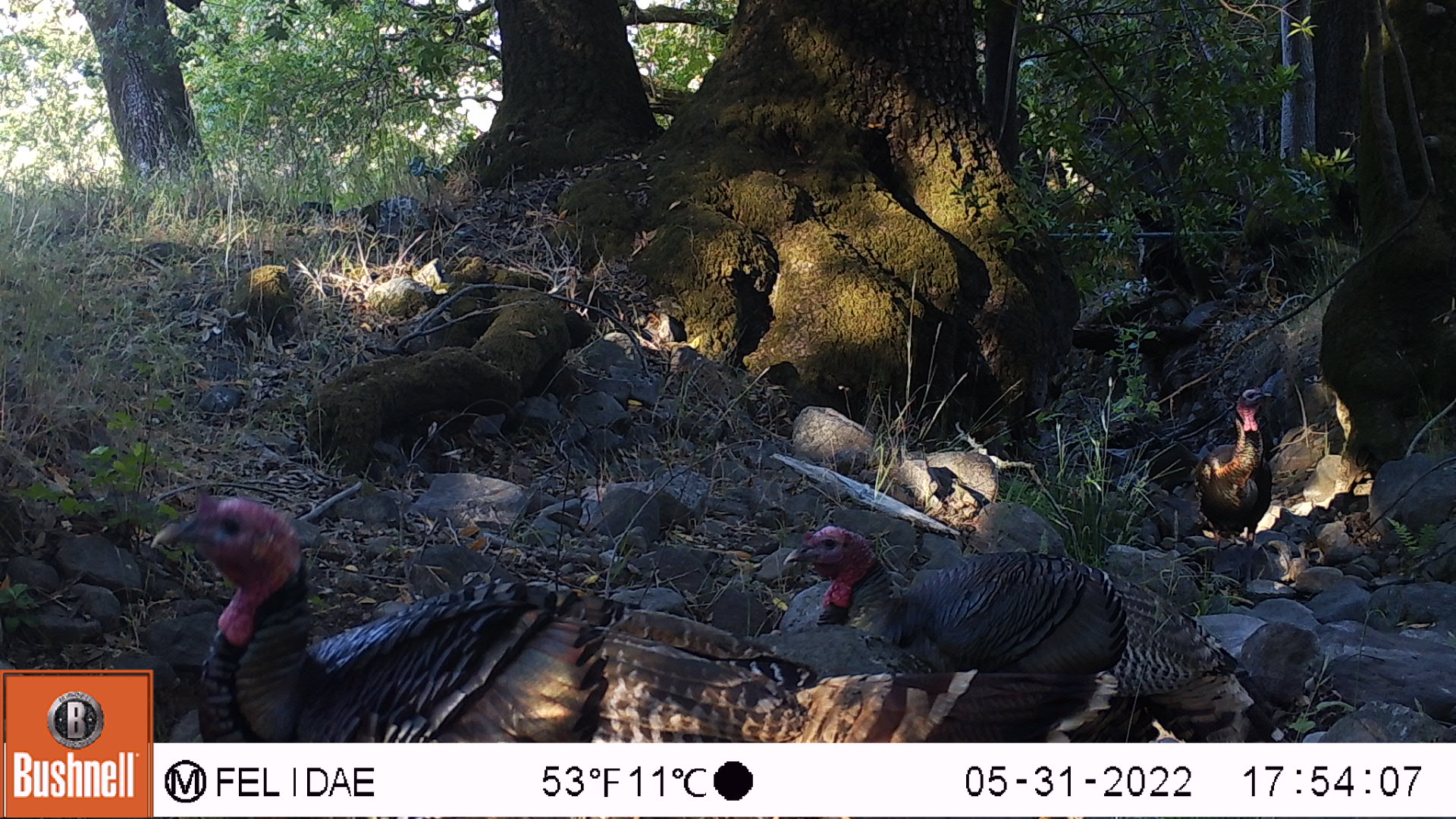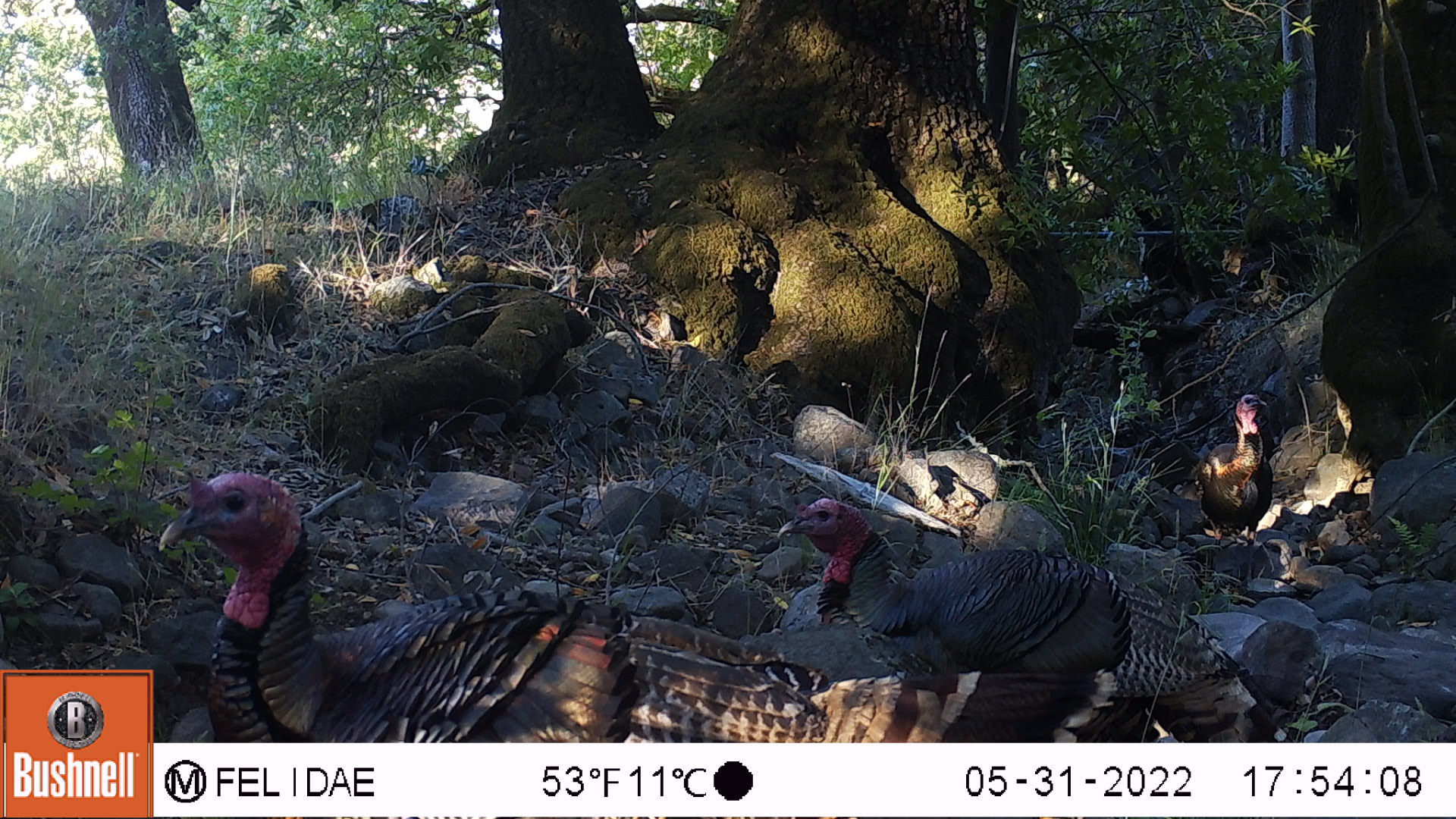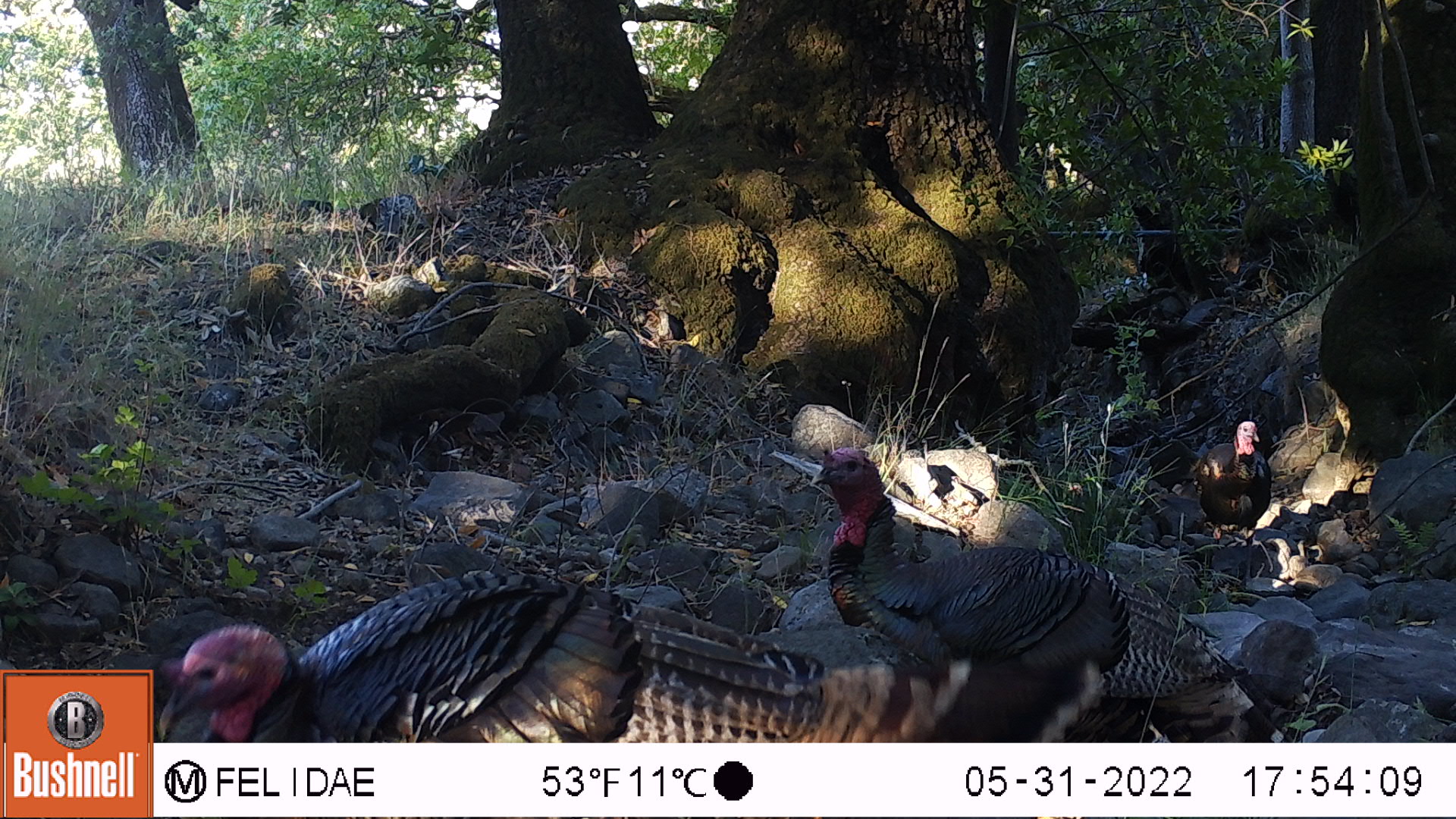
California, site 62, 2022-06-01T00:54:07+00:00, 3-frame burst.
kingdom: Animalia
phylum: Chordata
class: Aves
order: Galliformes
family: Phasianidae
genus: Meleagris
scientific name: Meleagris gallopavo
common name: turkey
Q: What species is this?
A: Turkey (Meleagris gallopavo).